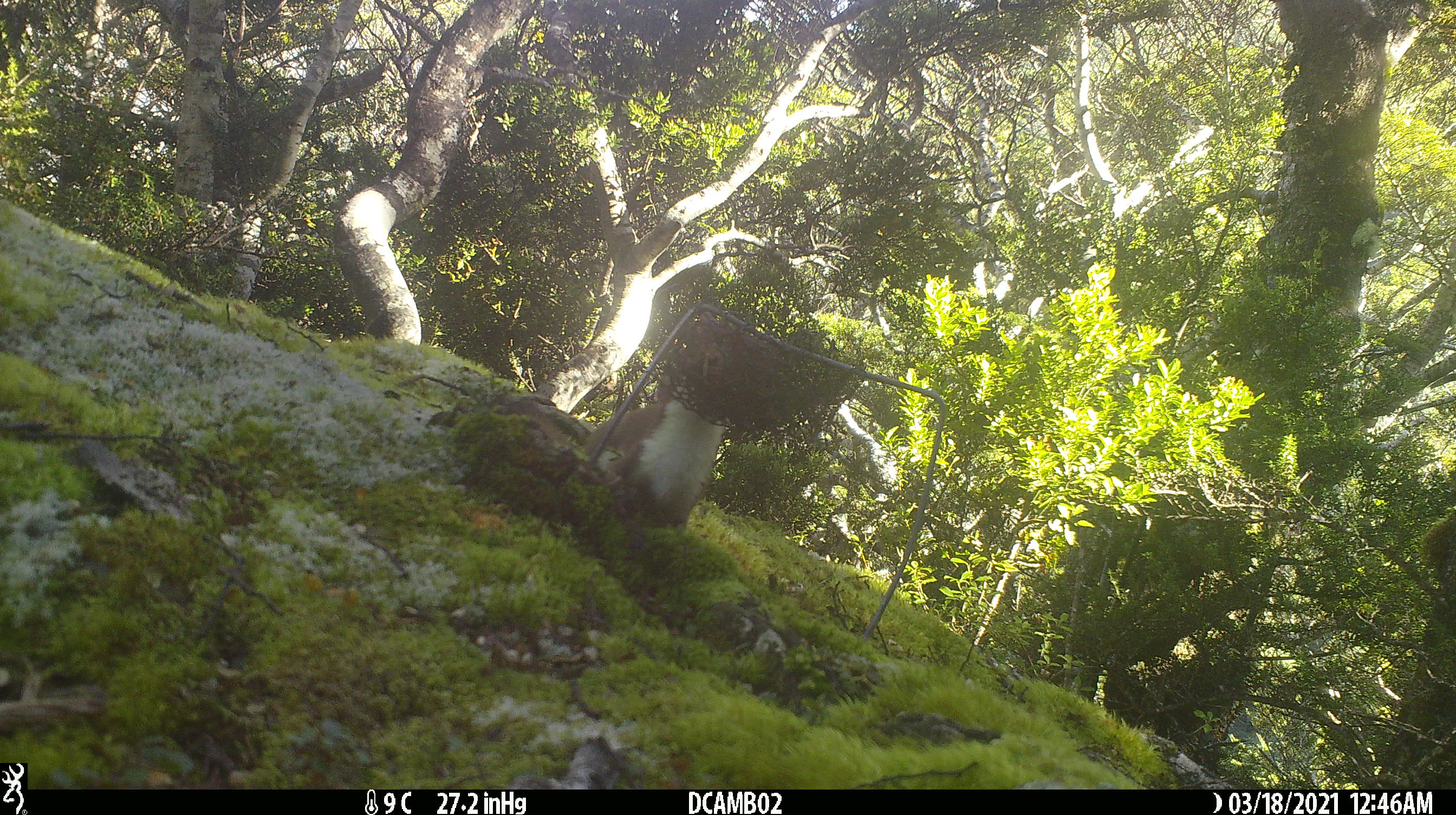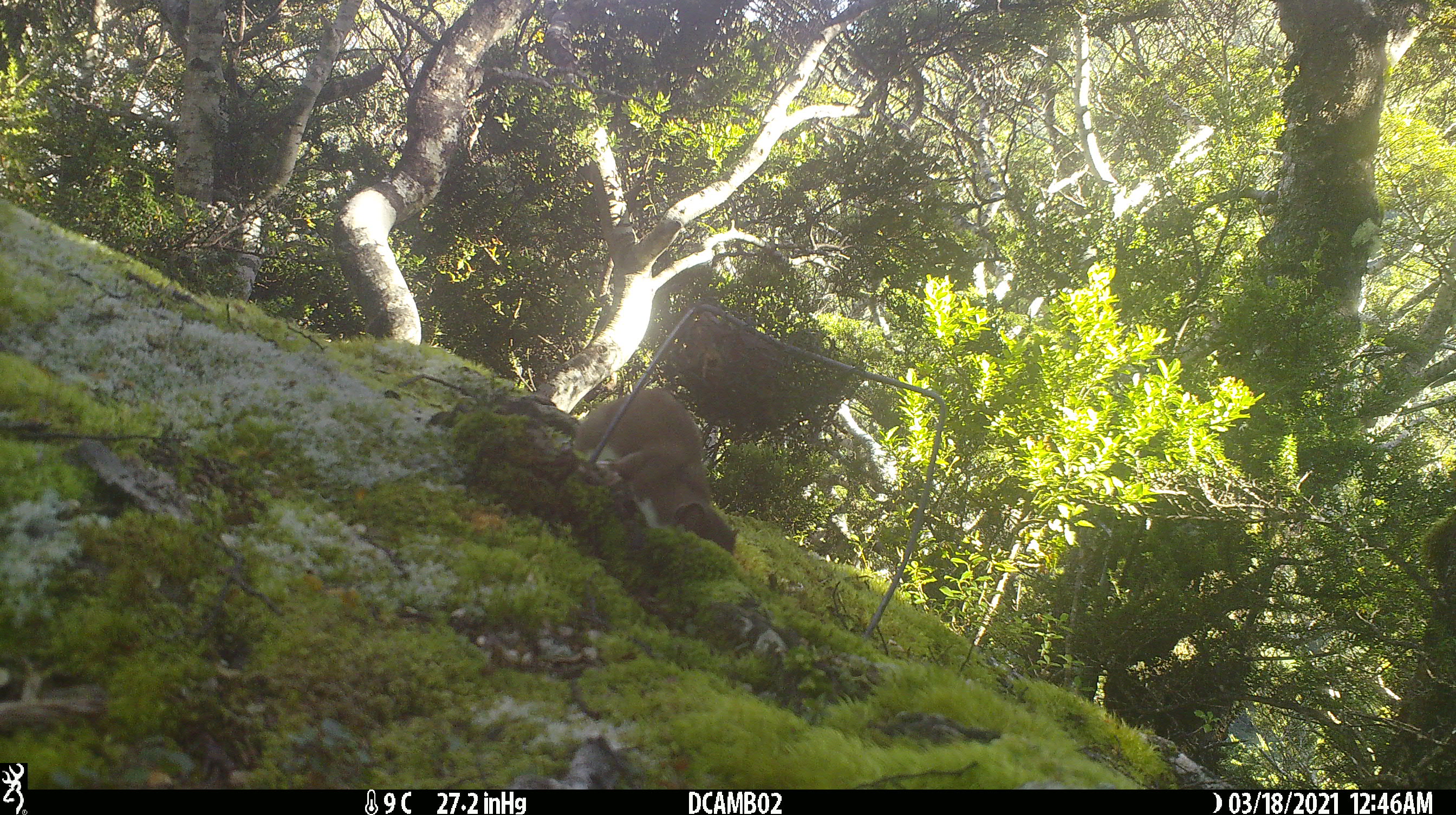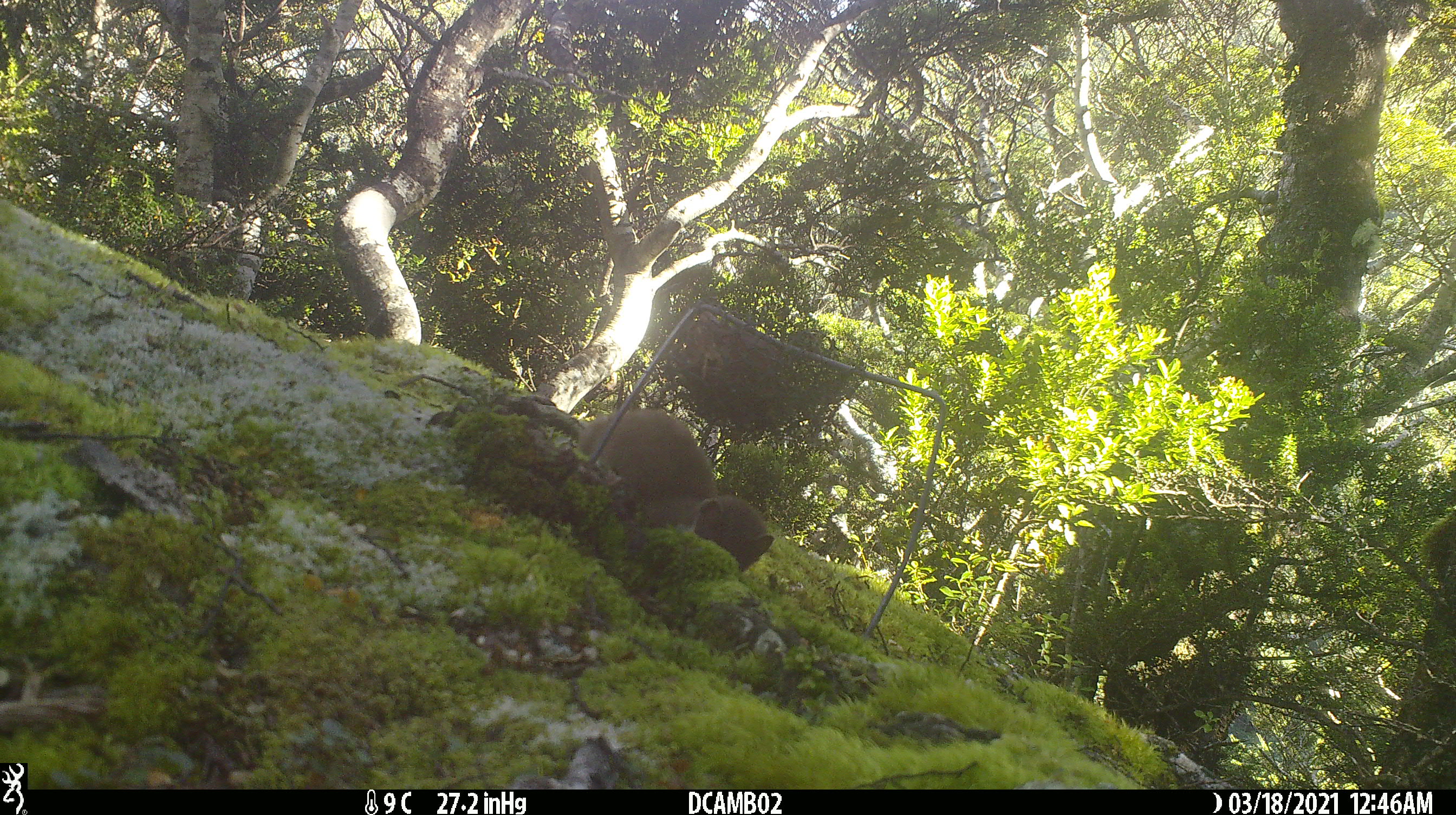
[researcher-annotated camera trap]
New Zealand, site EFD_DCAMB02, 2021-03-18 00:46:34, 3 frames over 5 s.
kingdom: Animalia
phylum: Chordata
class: Mammalia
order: Carnivora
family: Mustelidae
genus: Mustela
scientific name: Mustela erminea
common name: stoat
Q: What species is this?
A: Stoat (Mustela erminea).